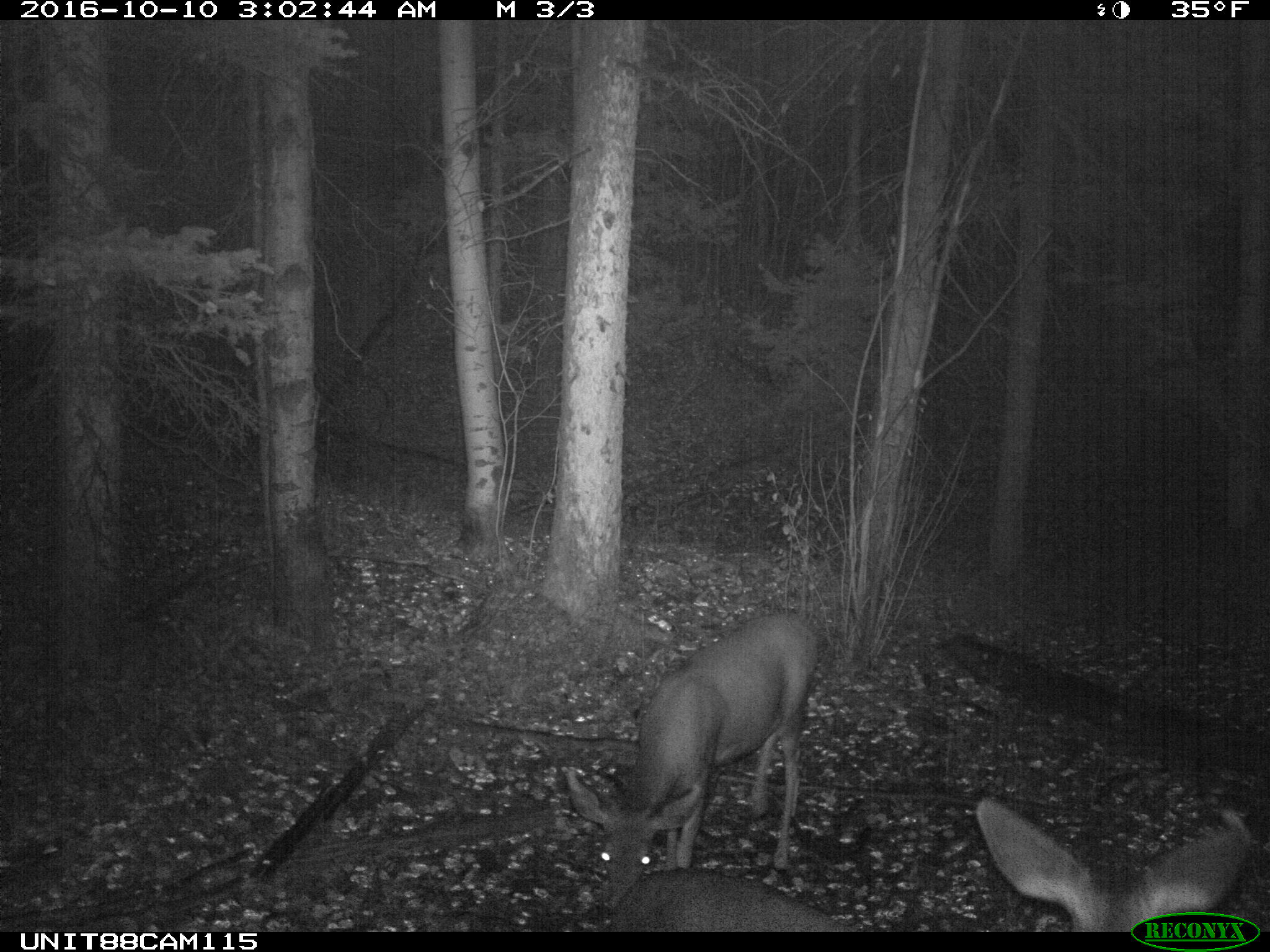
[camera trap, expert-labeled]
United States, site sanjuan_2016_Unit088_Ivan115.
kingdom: Animalia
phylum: Chordata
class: Mammalia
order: Artiodactyla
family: Cervidae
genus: Odocoileus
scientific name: Odocoileus hemionus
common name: mule deer